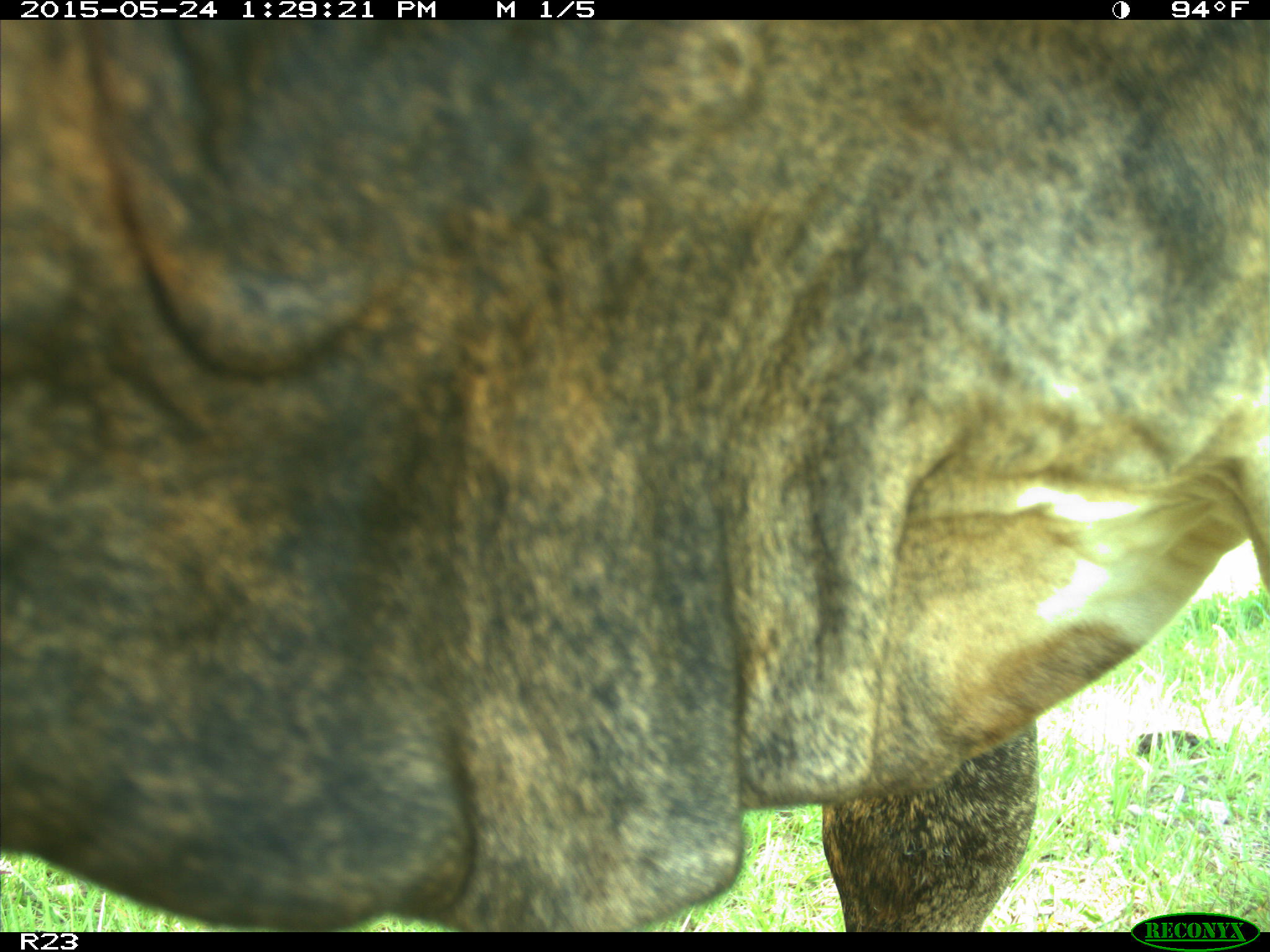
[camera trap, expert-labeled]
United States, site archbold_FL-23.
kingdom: Animalia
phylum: Chordata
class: Mammalia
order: Artiodactyla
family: Bovidae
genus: Bos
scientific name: Bos taurus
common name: domestic cow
Bos taurus (domestic cow).